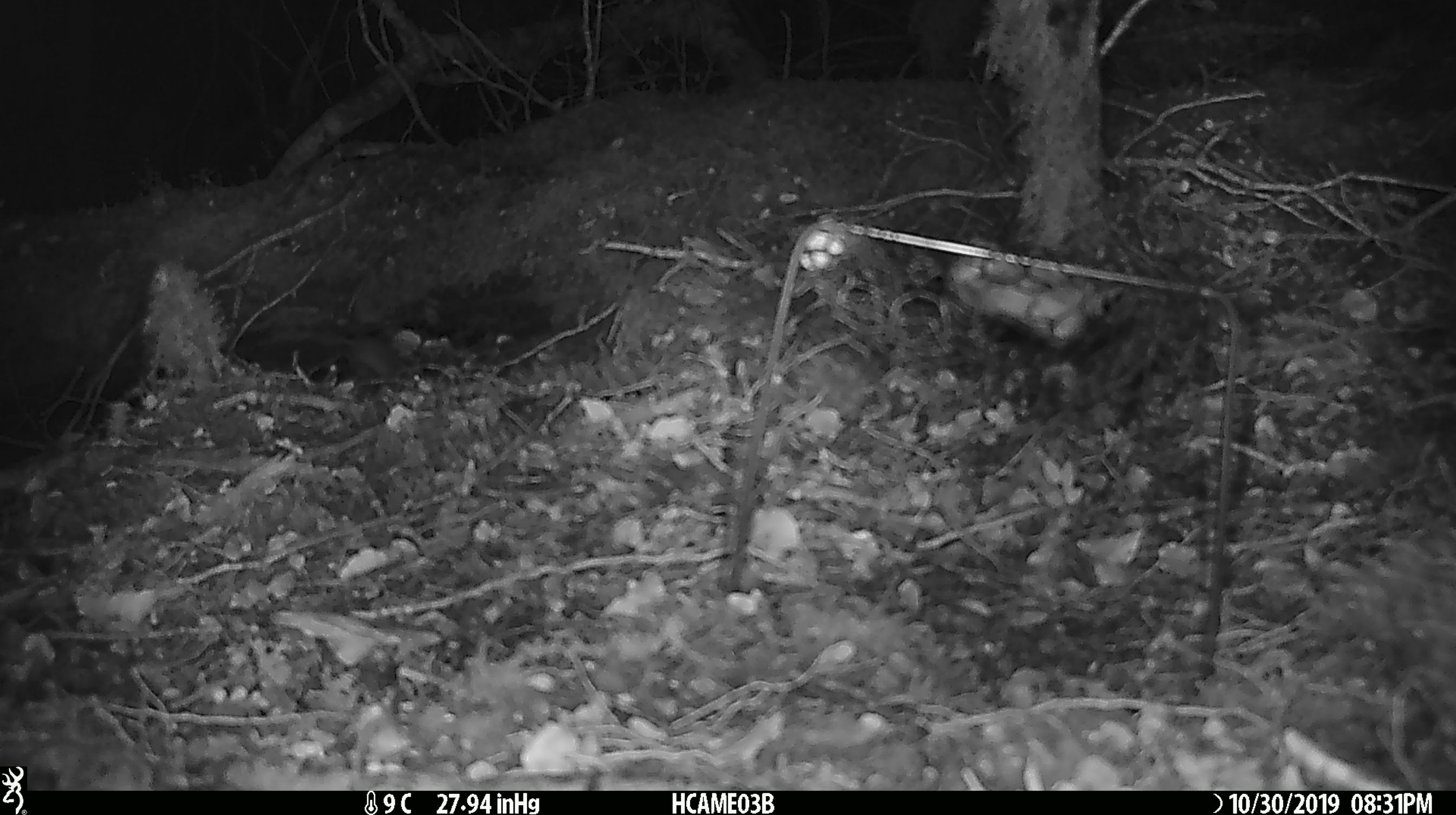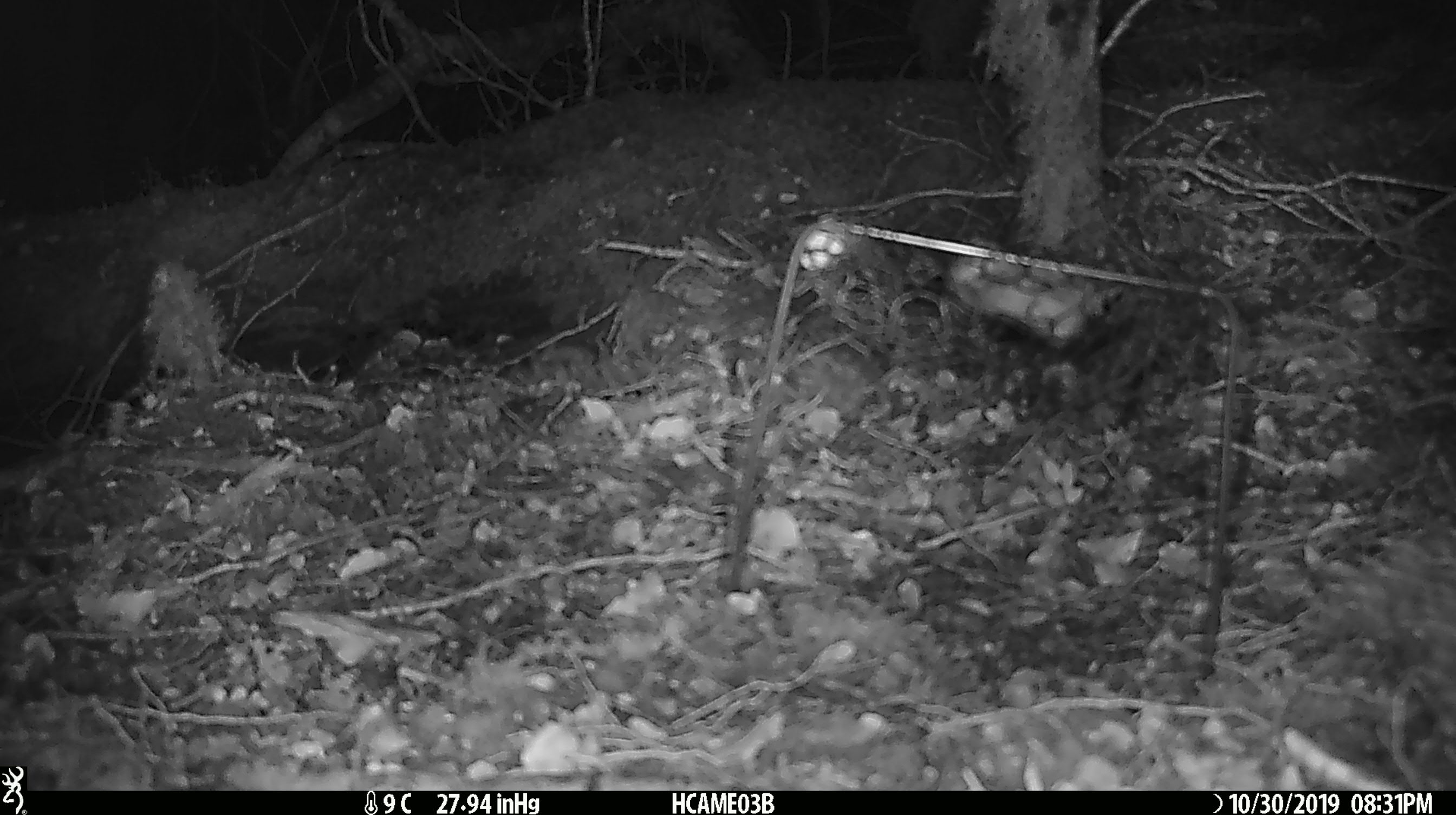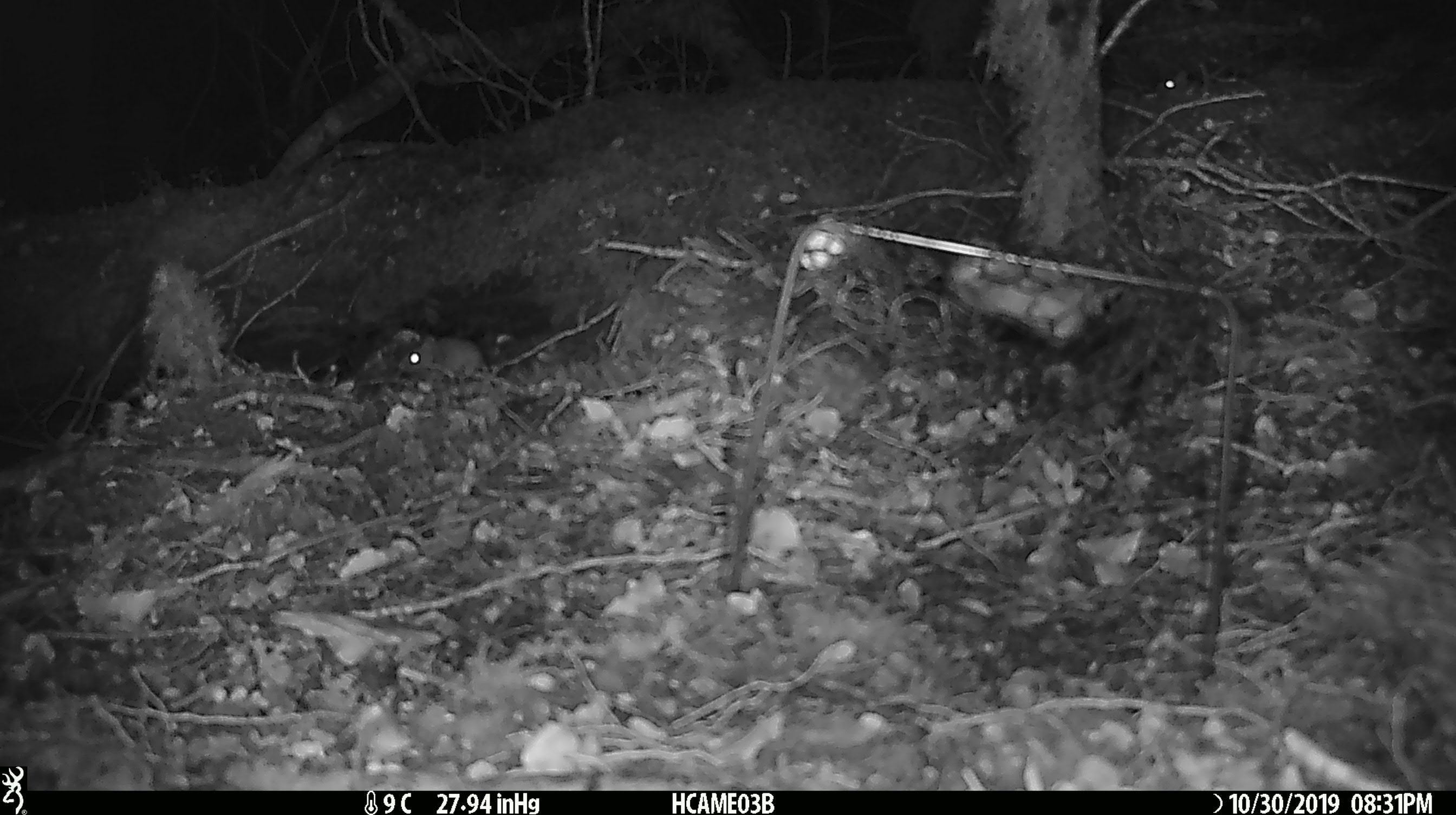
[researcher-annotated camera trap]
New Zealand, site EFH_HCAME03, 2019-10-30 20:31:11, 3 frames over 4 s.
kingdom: Animalia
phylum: Chordata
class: Mammalia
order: Rodentia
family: Muridae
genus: Mus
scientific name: Mus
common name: mouse